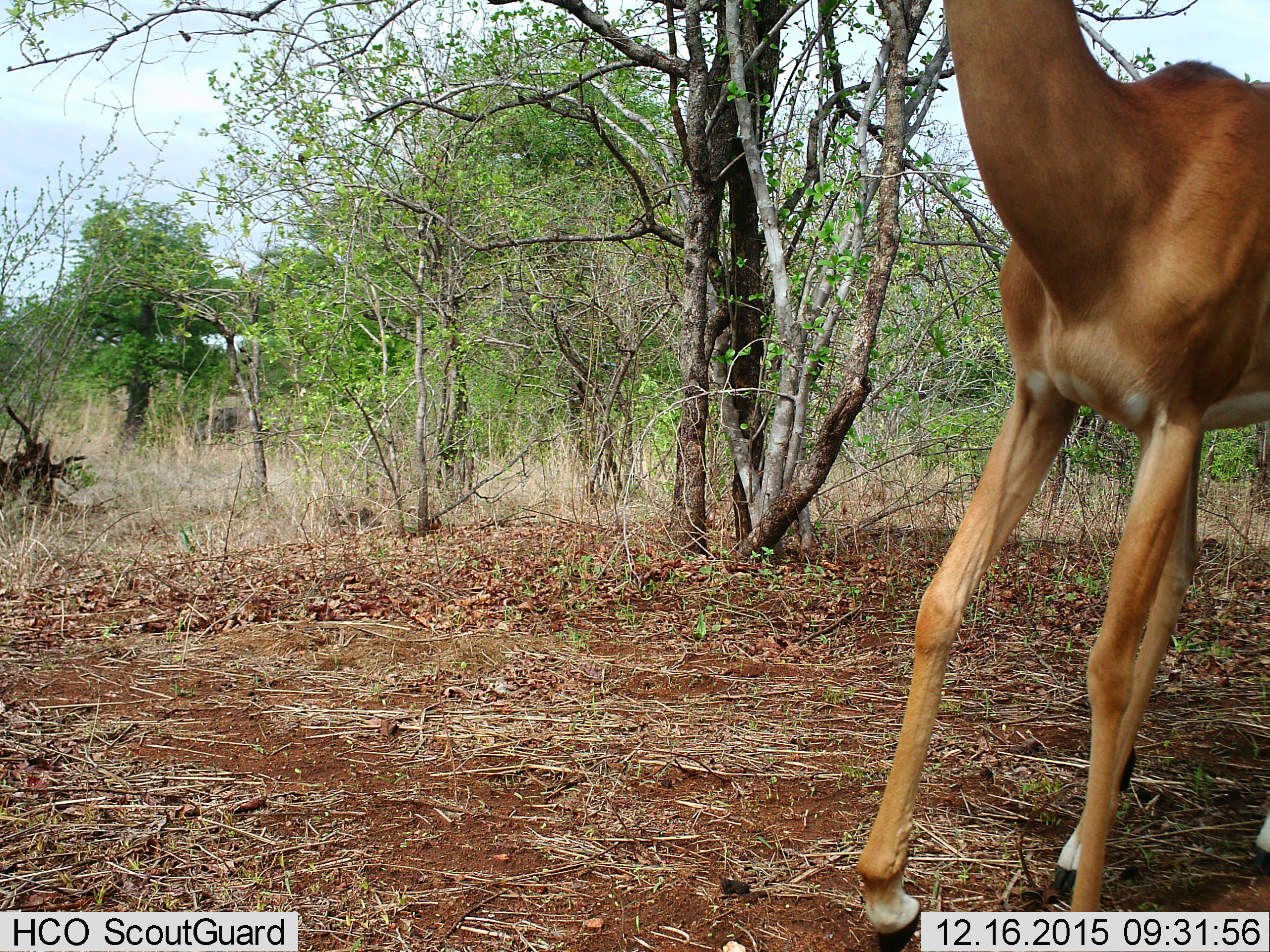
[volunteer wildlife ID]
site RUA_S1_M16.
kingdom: Animalia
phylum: Chordata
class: Mammalia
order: Artiodactyla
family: Bovidae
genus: Aepyceros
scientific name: Aepyceros melampus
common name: impala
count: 1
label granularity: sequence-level